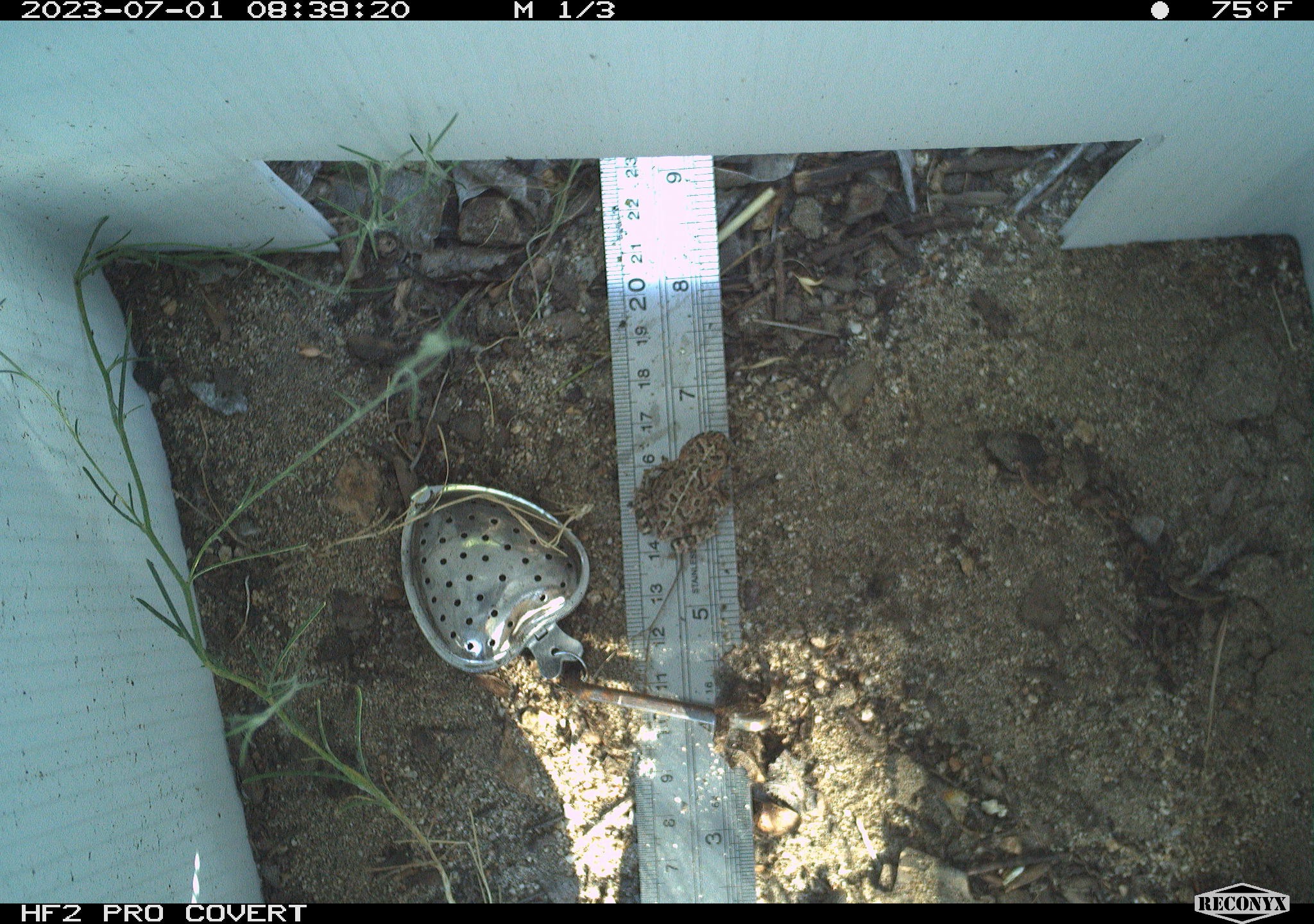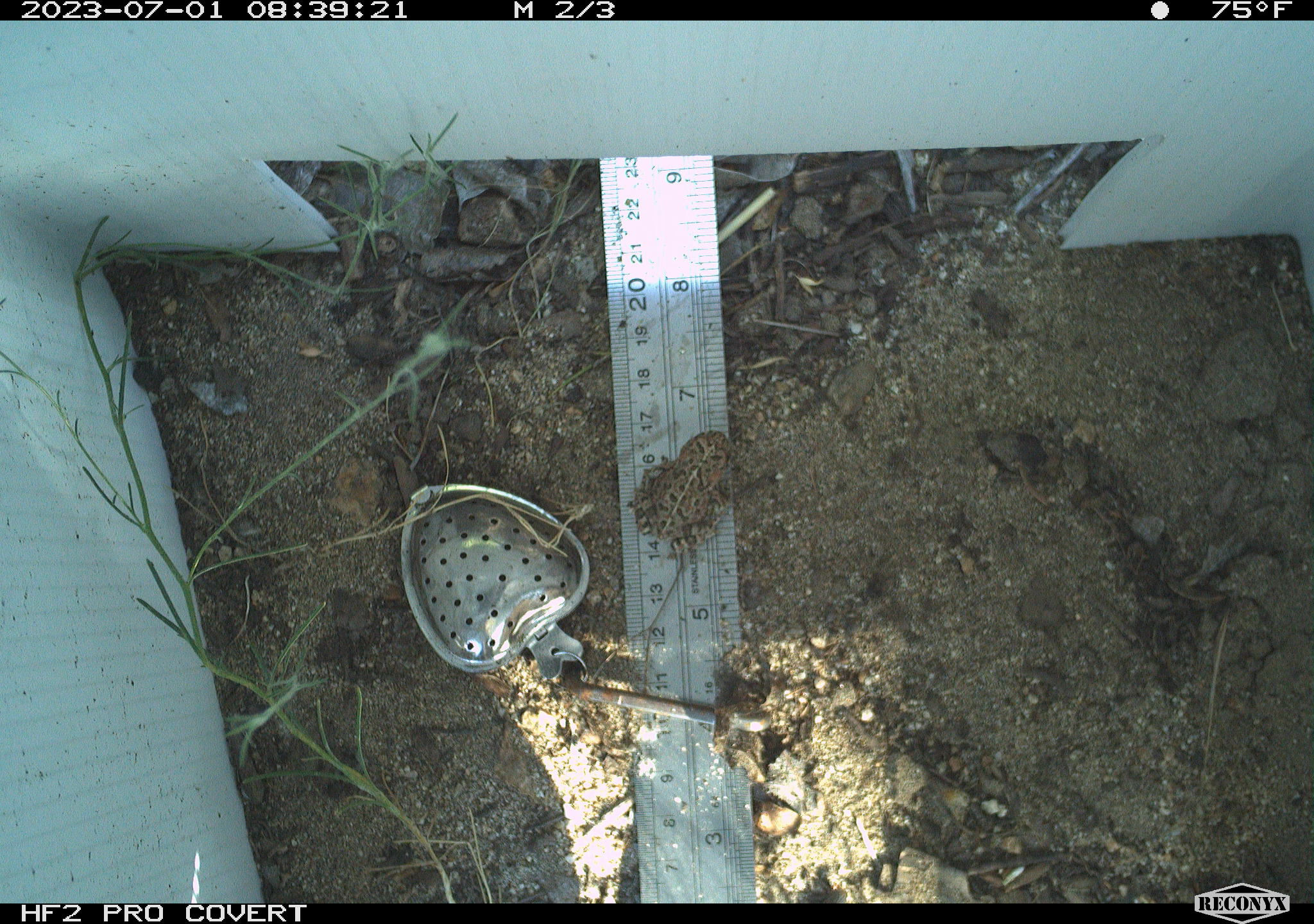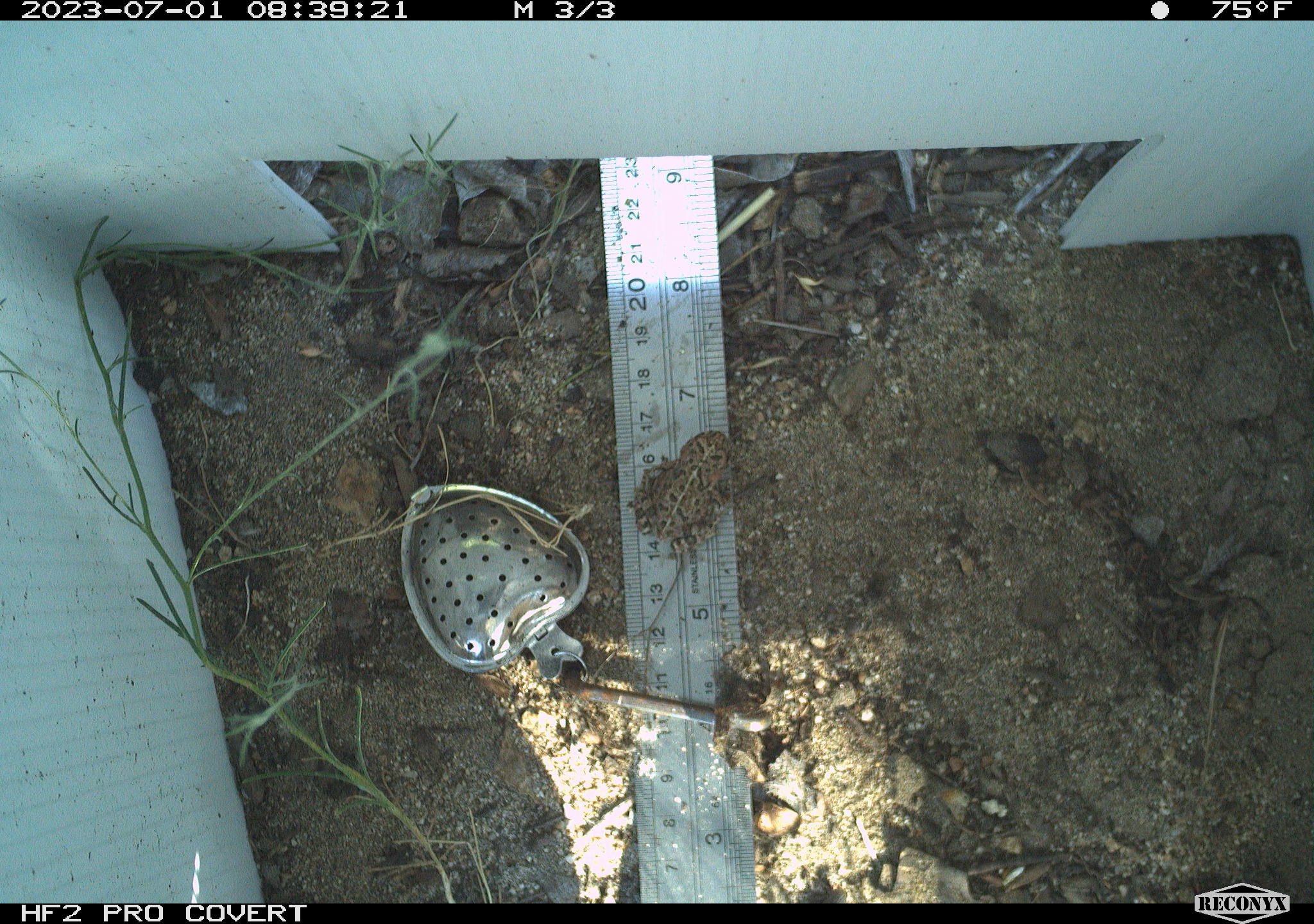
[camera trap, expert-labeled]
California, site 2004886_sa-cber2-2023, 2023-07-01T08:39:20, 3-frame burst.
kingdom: Animalia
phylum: Chordata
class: Amphibia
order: Anura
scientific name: Anura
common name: frogs